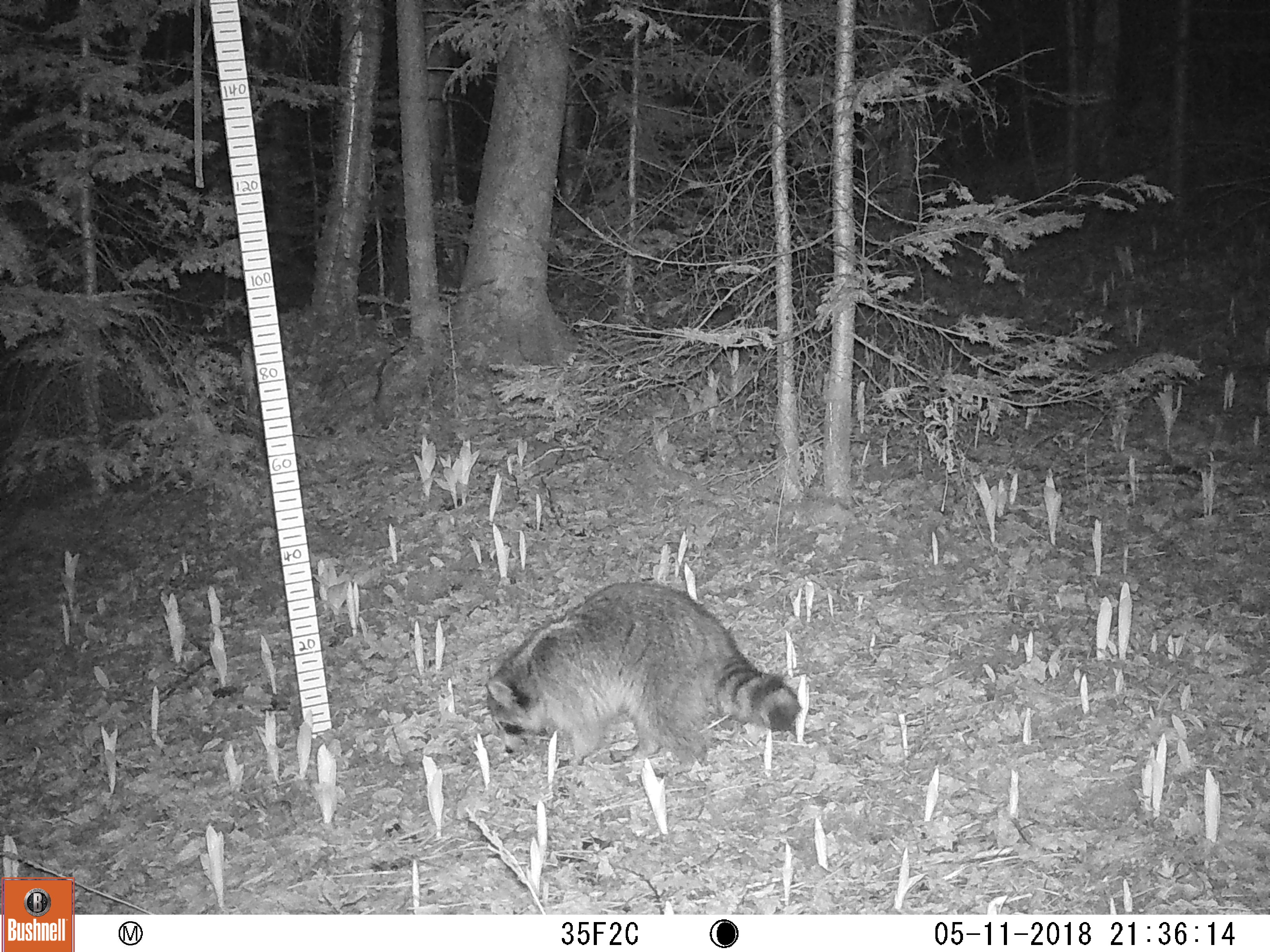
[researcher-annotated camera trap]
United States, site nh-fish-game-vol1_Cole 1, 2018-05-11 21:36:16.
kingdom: Animalia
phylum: Chordata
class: Mammalia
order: Carnivora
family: Procyonidae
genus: Procyon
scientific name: Procyon lotor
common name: raccoon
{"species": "raccoon (Procyon lotor)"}